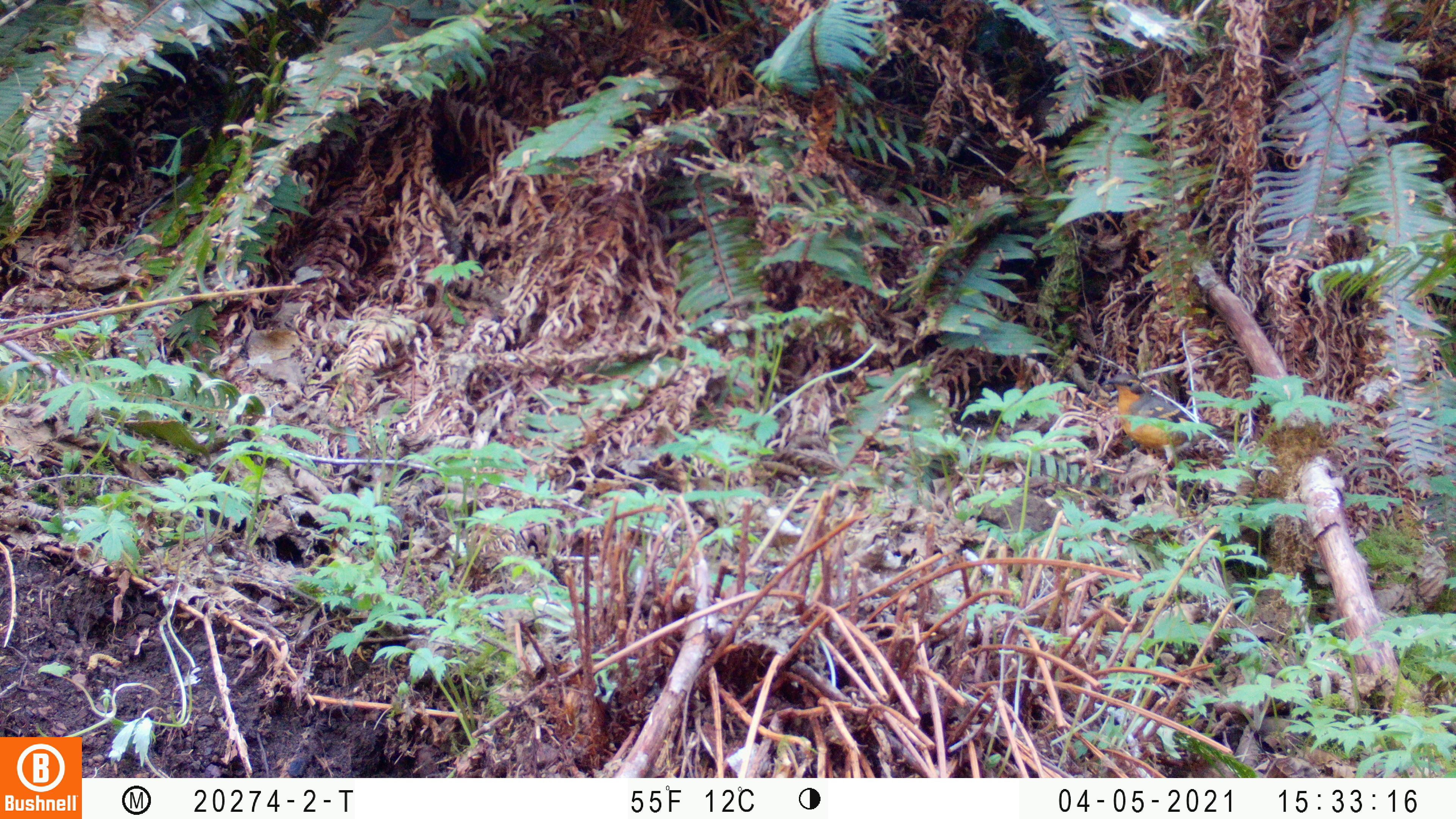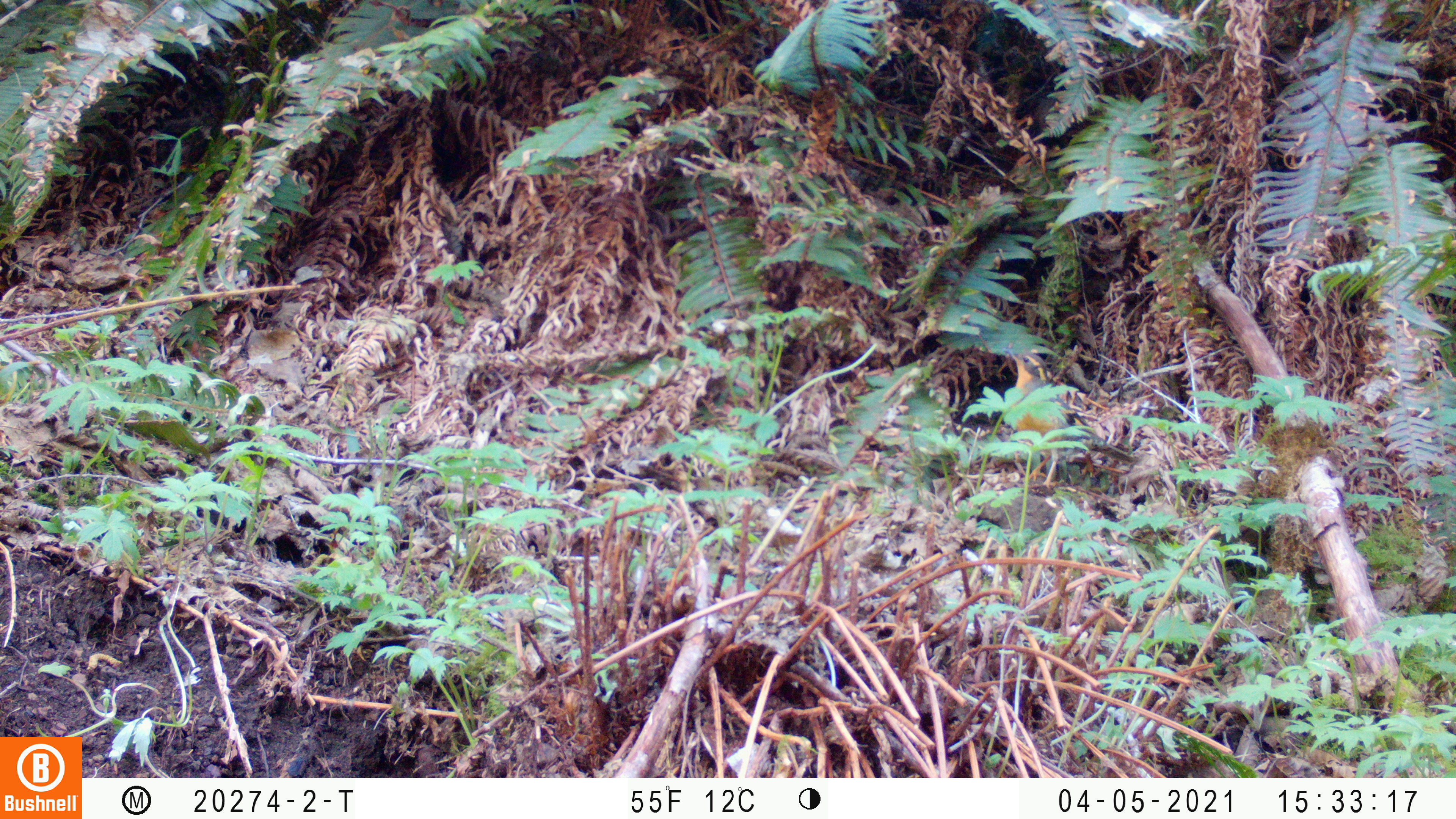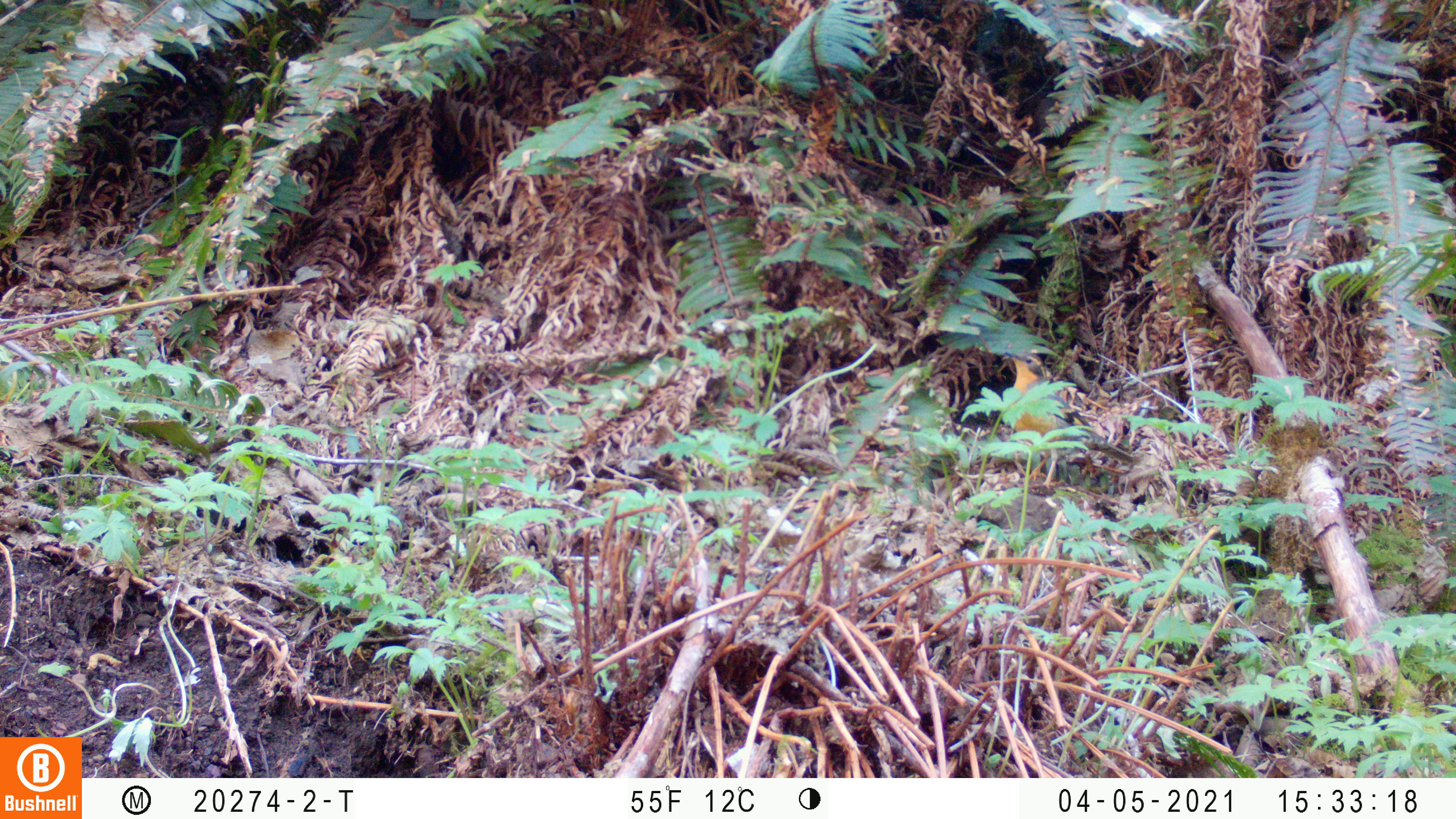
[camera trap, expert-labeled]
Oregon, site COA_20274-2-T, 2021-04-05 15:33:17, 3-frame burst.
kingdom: Animalia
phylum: Chordata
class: Aves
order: Passeriformes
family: Turdidae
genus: Ixoreus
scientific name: Ixoreus naevius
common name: varied thrush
Varied thrush (Ixoreus naevius).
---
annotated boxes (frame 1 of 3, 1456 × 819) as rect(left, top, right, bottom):
varied thrush: rect(1098, 371, 1257, 476)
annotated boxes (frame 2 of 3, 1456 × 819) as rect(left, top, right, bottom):
varied thrush: rect(998, 342, 1139, 493)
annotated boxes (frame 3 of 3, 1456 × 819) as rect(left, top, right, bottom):
varied thrush: rect(995, 343, 1145, 494)